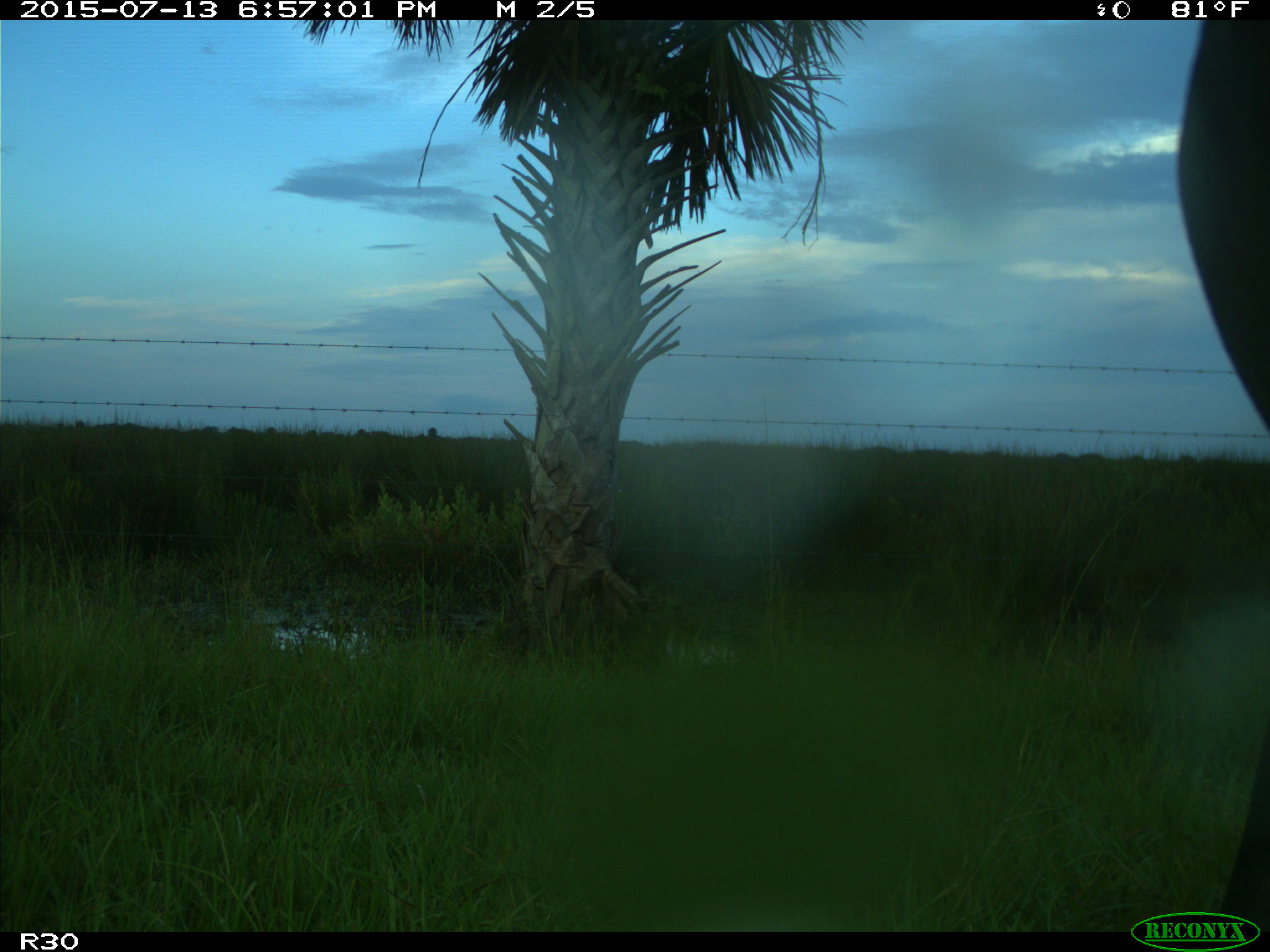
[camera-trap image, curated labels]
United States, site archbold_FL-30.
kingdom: Animalia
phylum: Chordata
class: Mammalia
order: Artiodactyla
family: Bovidae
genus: Bos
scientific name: Bos taurus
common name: domestic cow